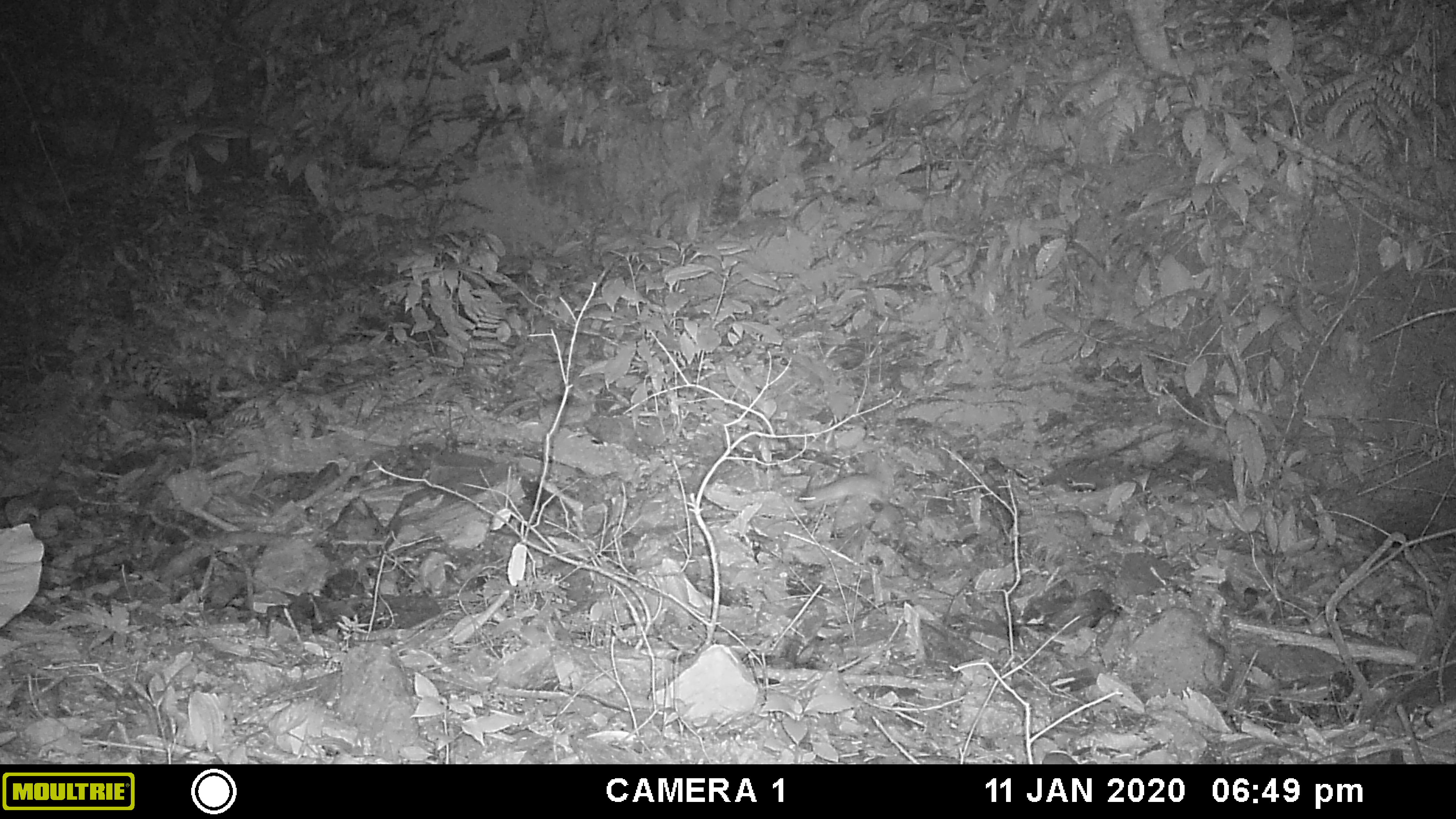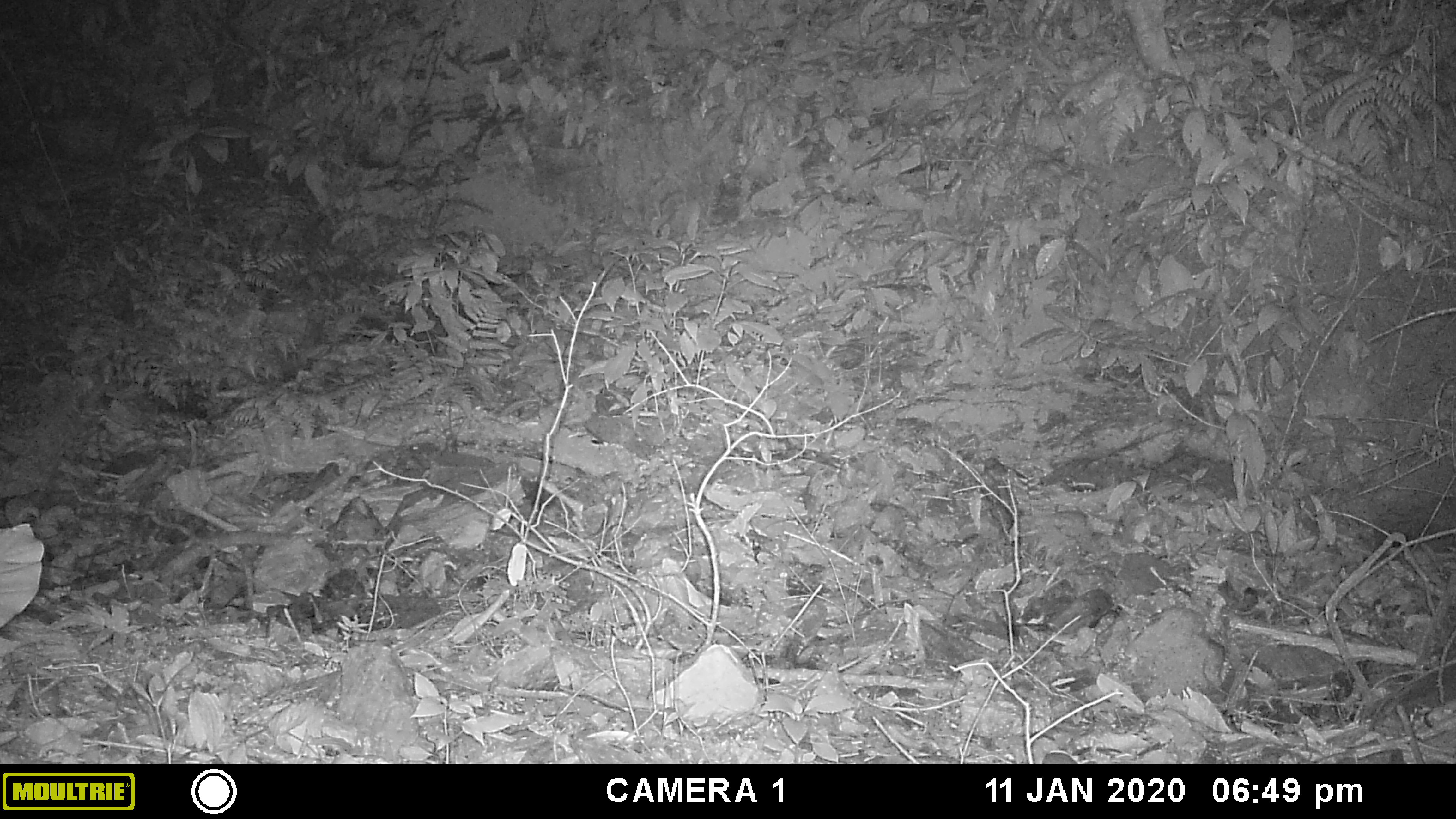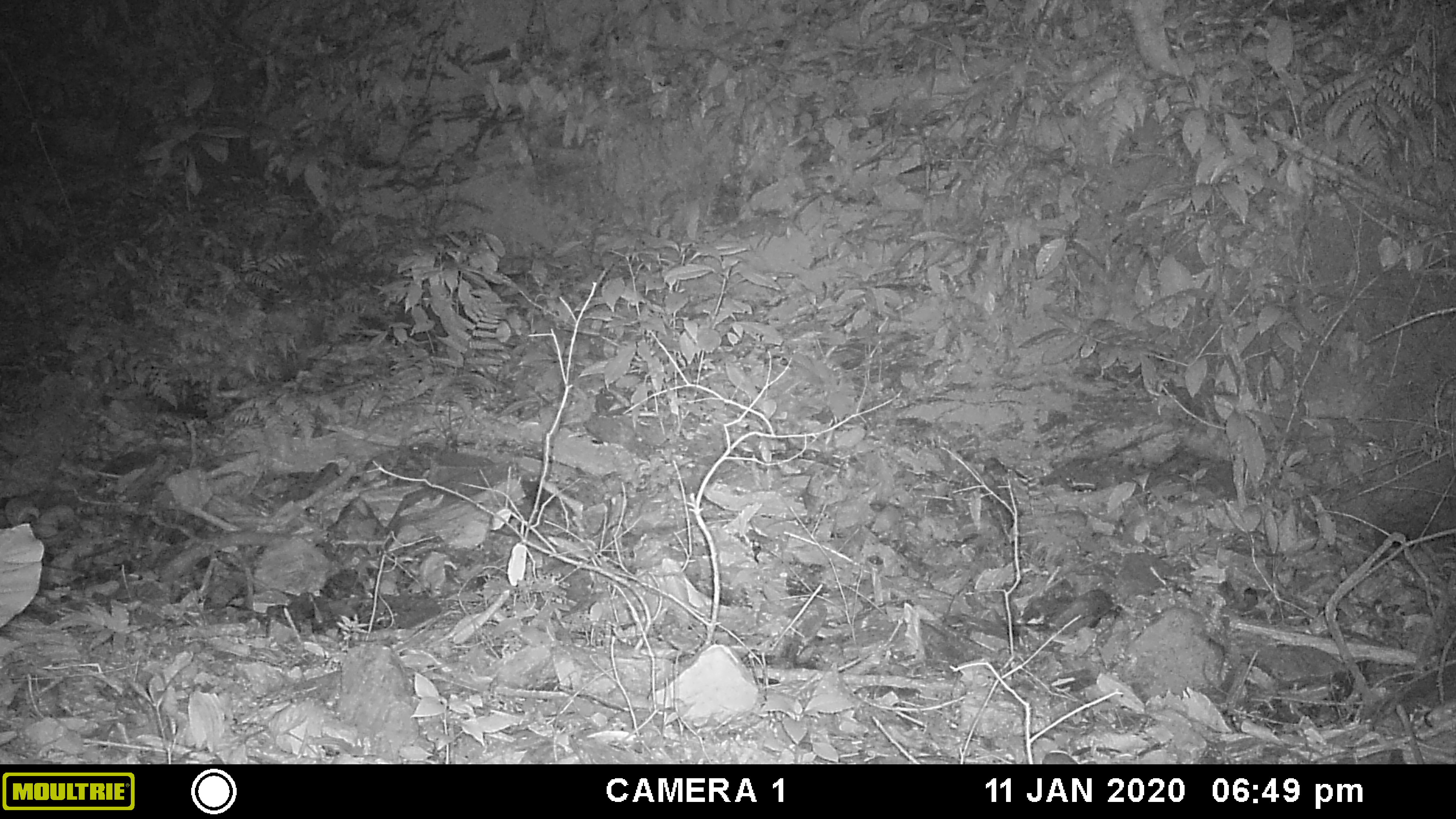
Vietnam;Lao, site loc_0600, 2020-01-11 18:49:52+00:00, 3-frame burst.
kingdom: Animalia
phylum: Chordata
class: Mammalia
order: Rodentia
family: Muridae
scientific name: Muridae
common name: old-world mice and rats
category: unidentified murid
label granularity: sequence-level